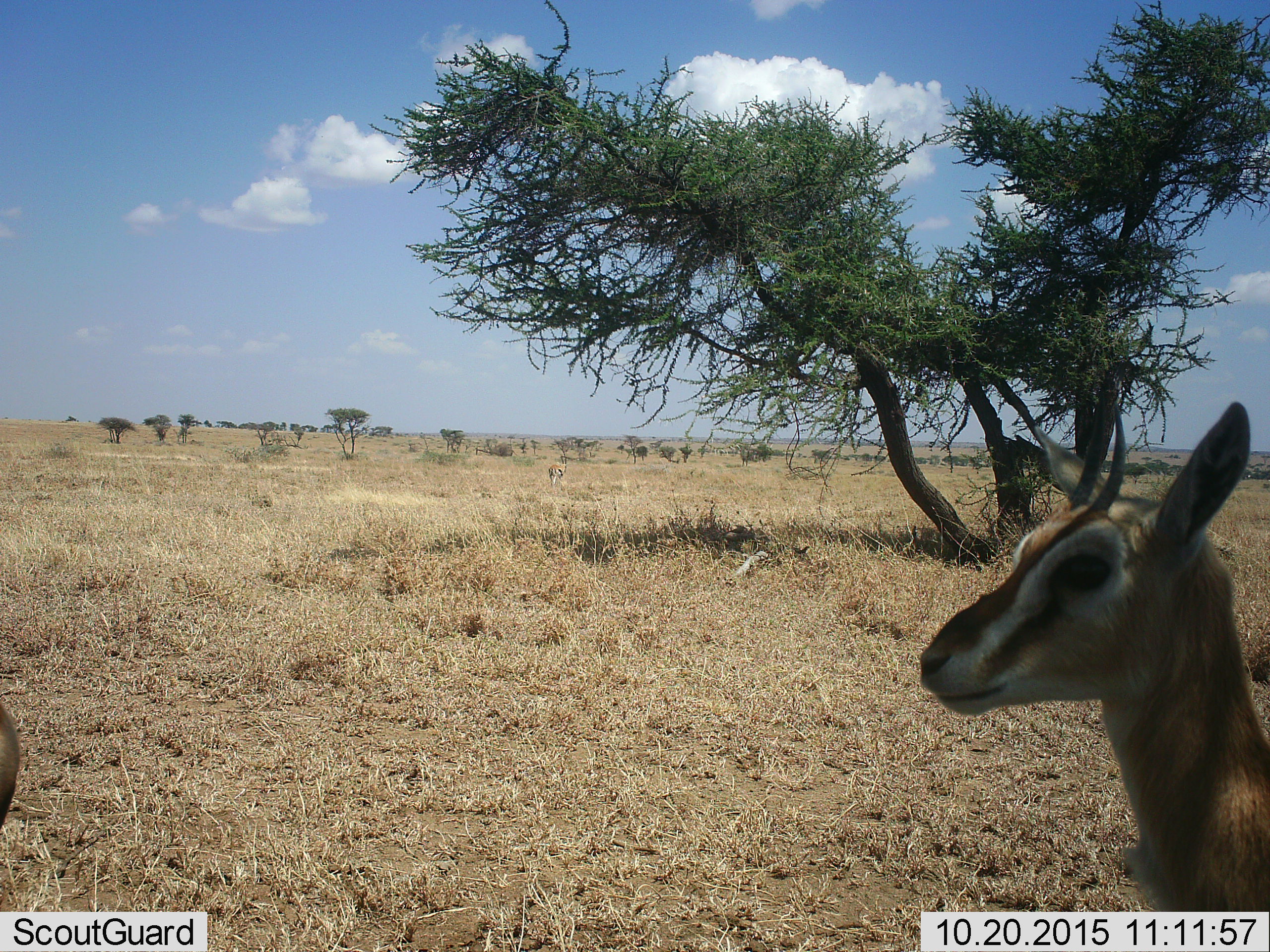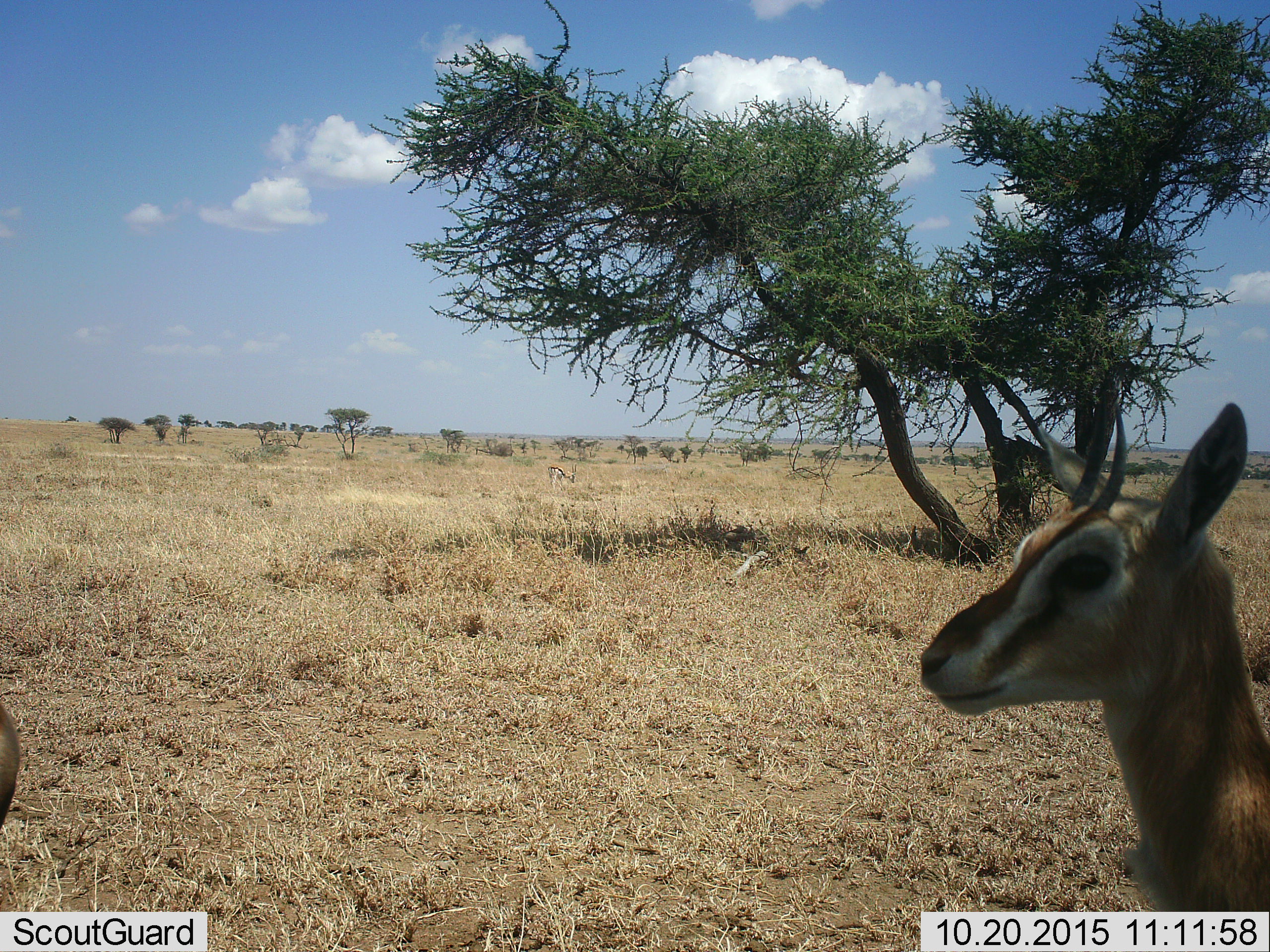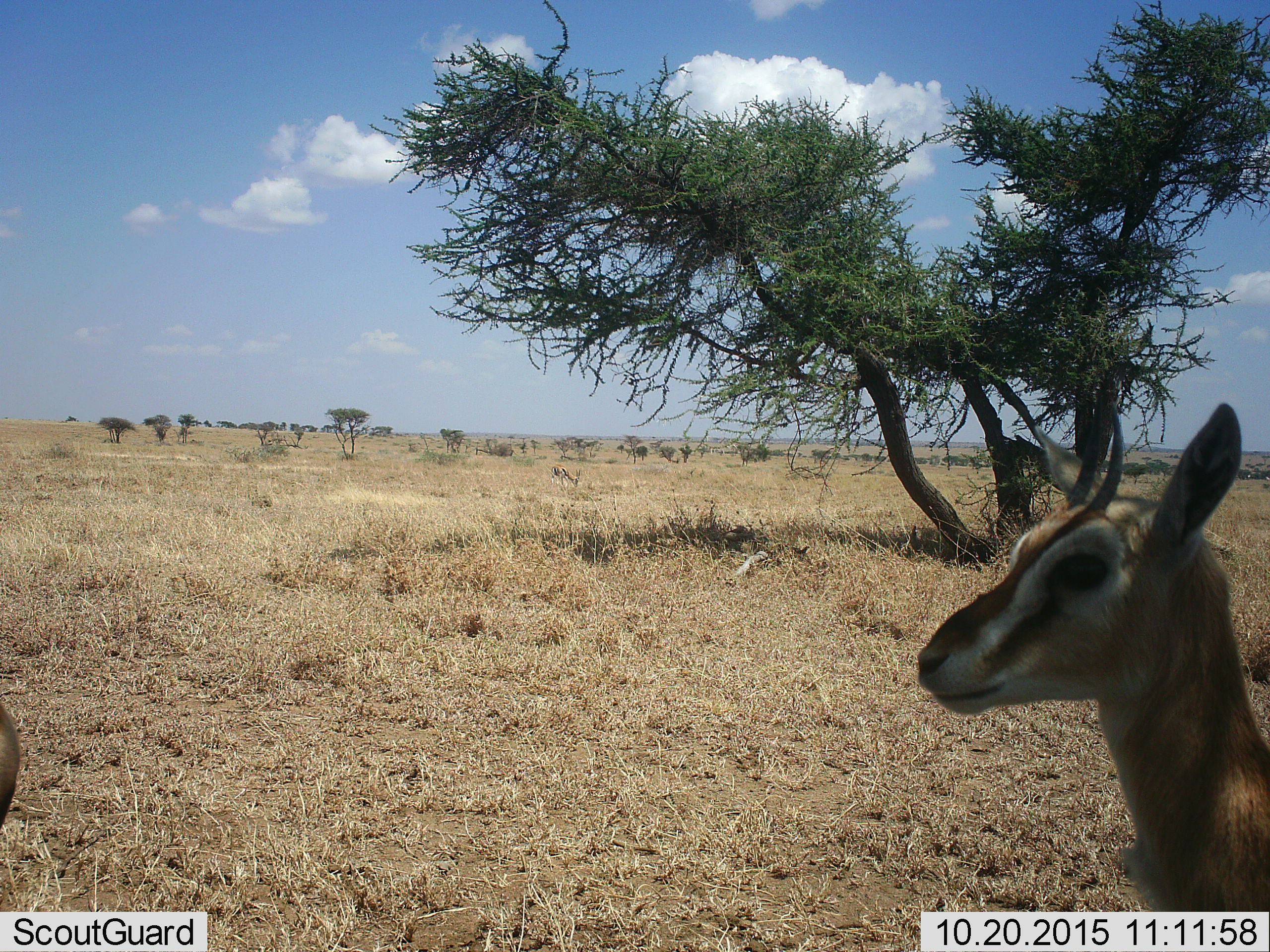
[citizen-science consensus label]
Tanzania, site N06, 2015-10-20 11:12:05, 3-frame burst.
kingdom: Animalia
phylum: Chordata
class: Mammalia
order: Artiodactyla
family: Bovidae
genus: Eudorcas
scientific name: Eudorcas thomsonii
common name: thomson's gazelle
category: gazellethomsons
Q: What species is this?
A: Gazellethomsons (thomson's gazelle) (Eudorcas thomsonii).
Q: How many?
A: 3.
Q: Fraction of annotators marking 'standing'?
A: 86%.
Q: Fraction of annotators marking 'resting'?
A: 0%.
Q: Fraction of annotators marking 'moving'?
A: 14%.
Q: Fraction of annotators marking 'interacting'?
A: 0%.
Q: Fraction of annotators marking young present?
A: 14%.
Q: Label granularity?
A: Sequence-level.